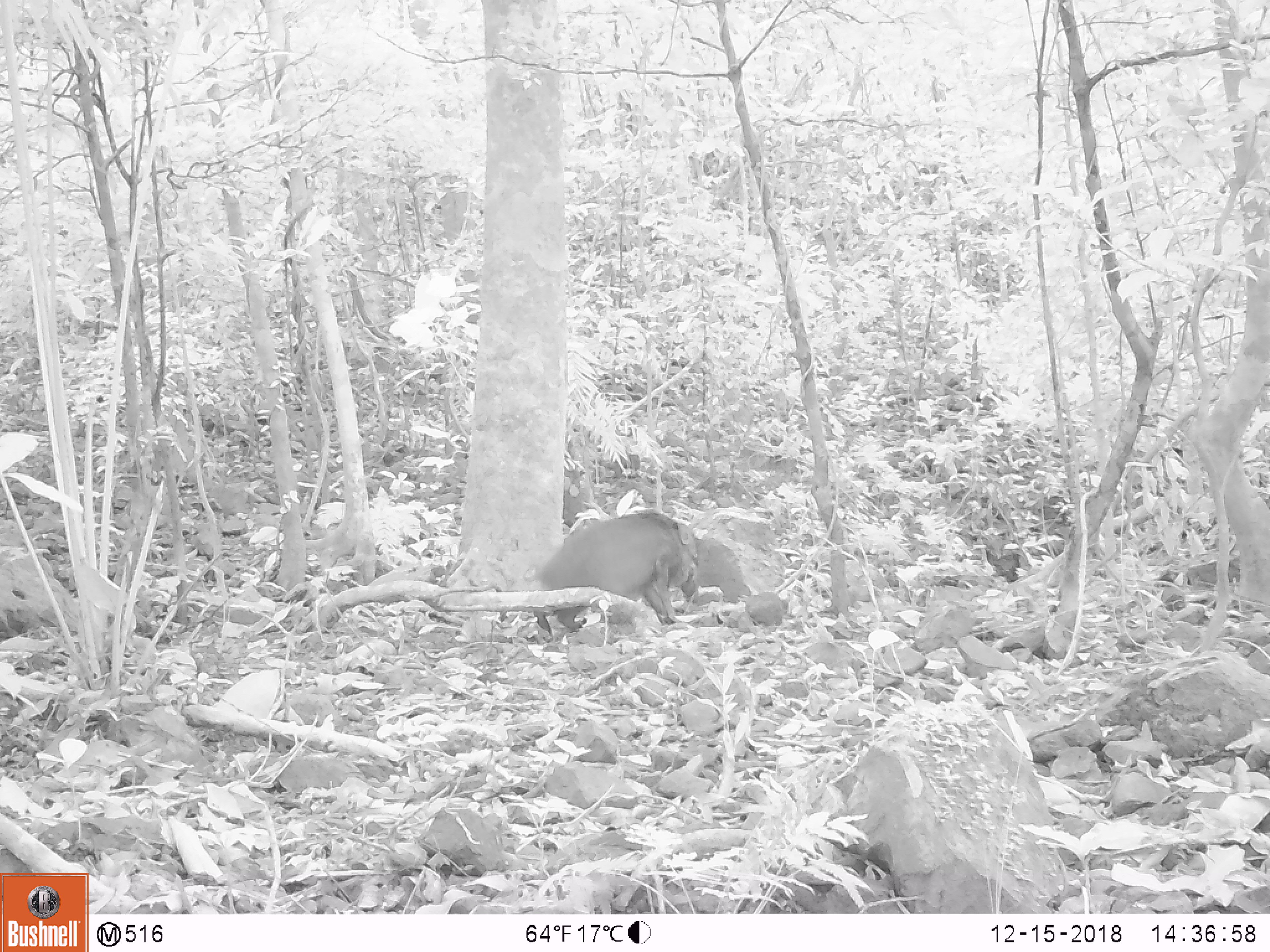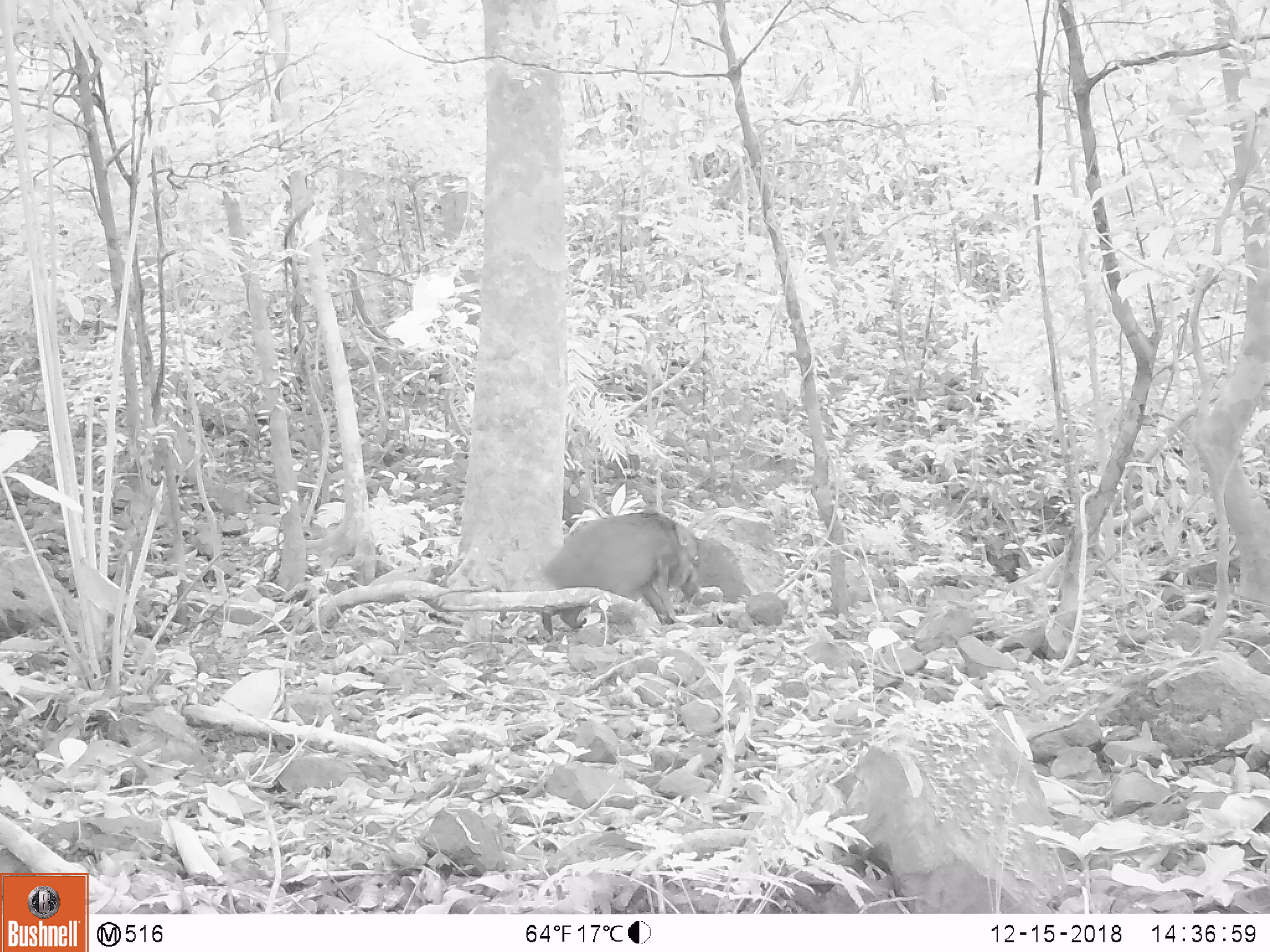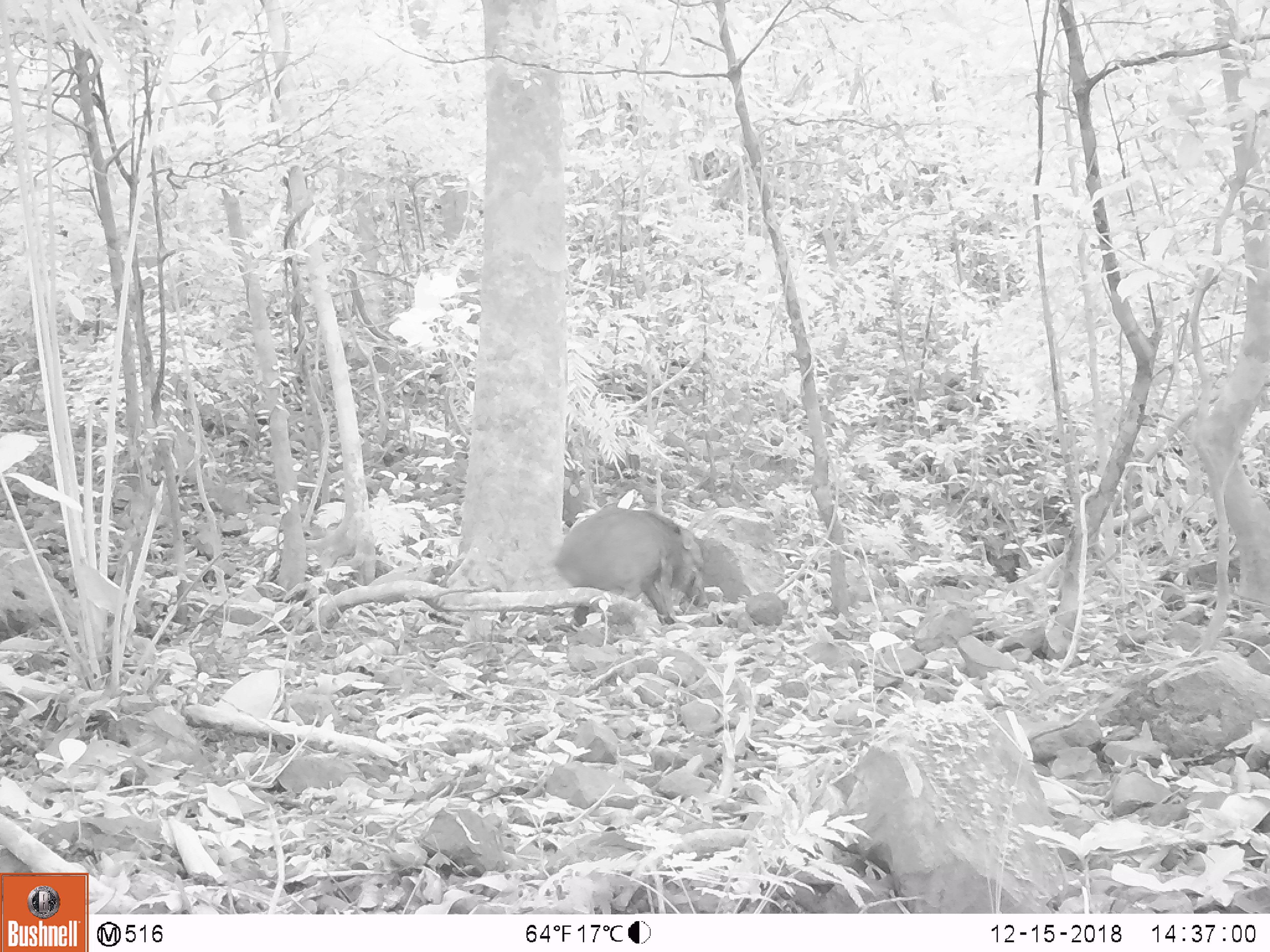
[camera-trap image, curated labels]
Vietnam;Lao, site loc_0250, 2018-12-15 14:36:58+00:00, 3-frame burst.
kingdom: Animalia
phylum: Chordata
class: Mammalia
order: Artiodactyla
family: Suidae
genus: Sus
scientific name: Sus scrofa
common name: eurasian wild pig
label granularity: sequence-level